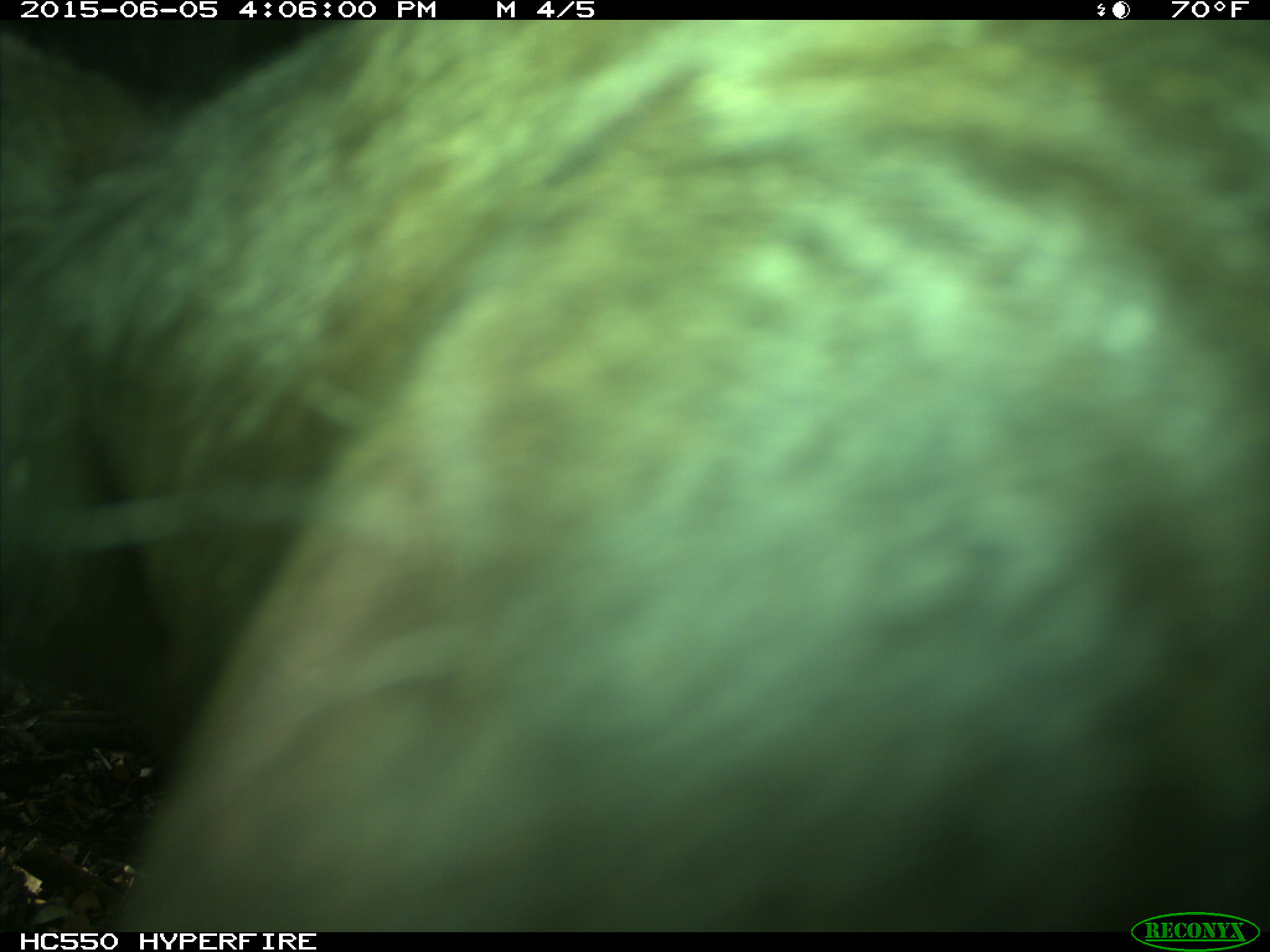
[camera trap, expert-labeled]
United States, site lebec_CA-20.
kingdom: Animalia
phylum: Chordata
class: Mammalia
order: Artiodactyla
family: Bovidae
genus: Bos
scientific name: Bos taurus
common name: domestic cow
Bos taurus (domestic cow).